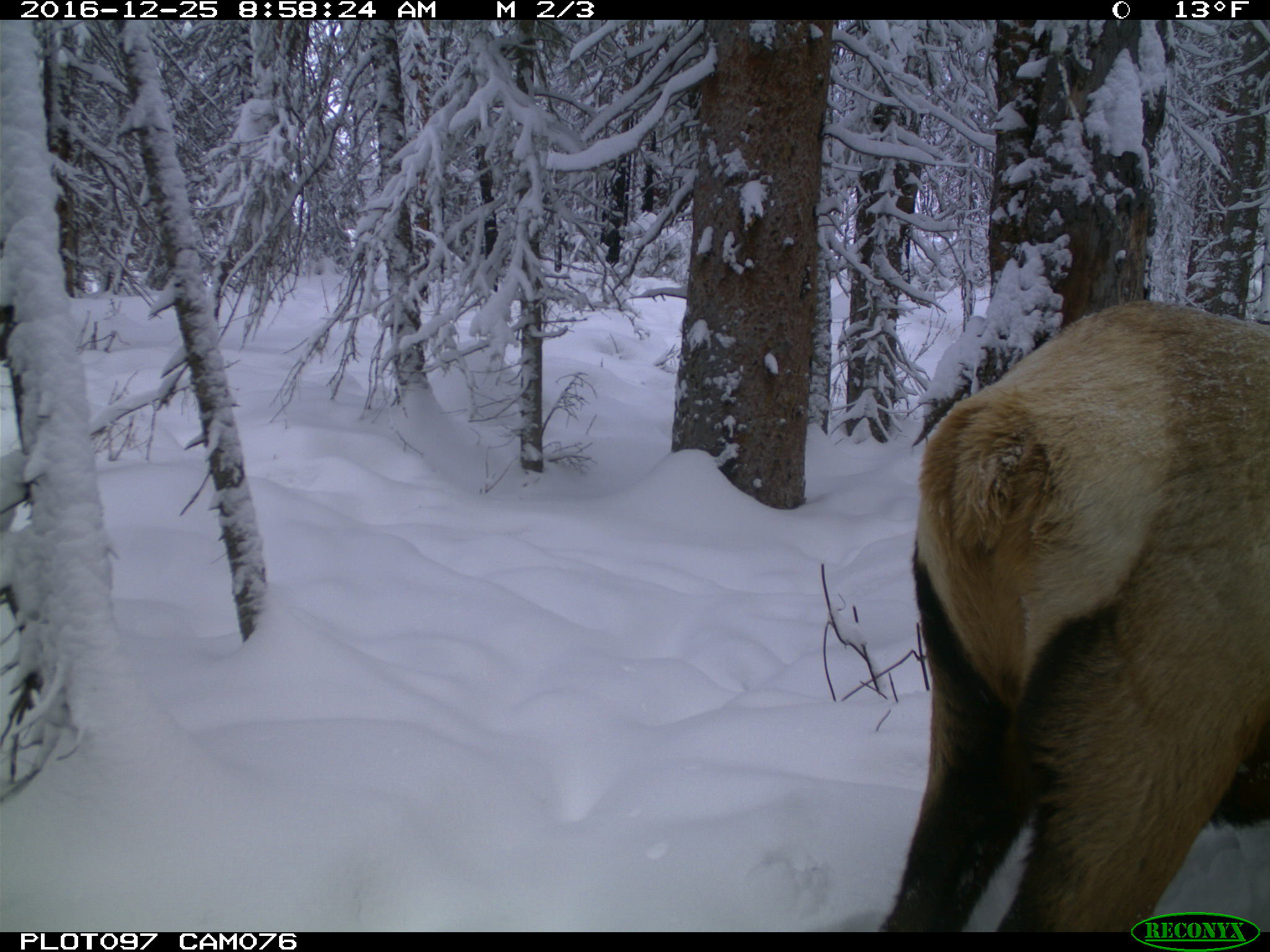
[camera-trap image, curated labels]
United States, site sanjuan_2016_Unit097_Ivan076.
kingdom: Animalia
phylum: Chordata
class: Mammalia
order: Artiodactyla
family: Cervidae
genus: Cervus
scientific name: Cervus elaphus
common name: red deer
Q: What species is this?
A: Cervus elaphus (red deer).